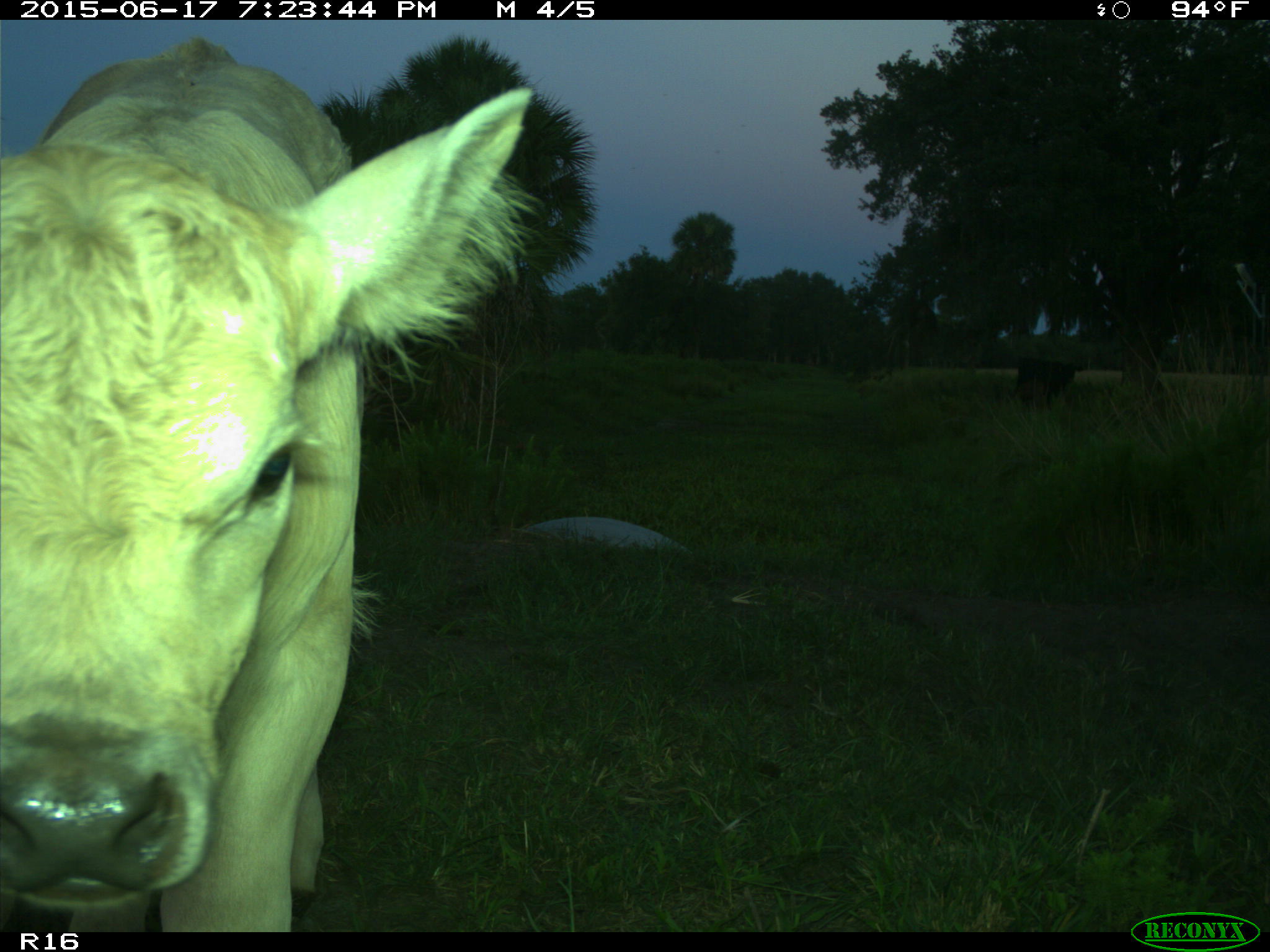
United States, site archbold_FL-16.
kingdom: Animalia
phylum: Chordata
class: Mammalia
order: Artiodactyla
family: Bovidae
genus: Bos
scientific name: Bos taurus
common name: domestic cow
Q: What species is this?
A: Bos taurus (domestic cow).